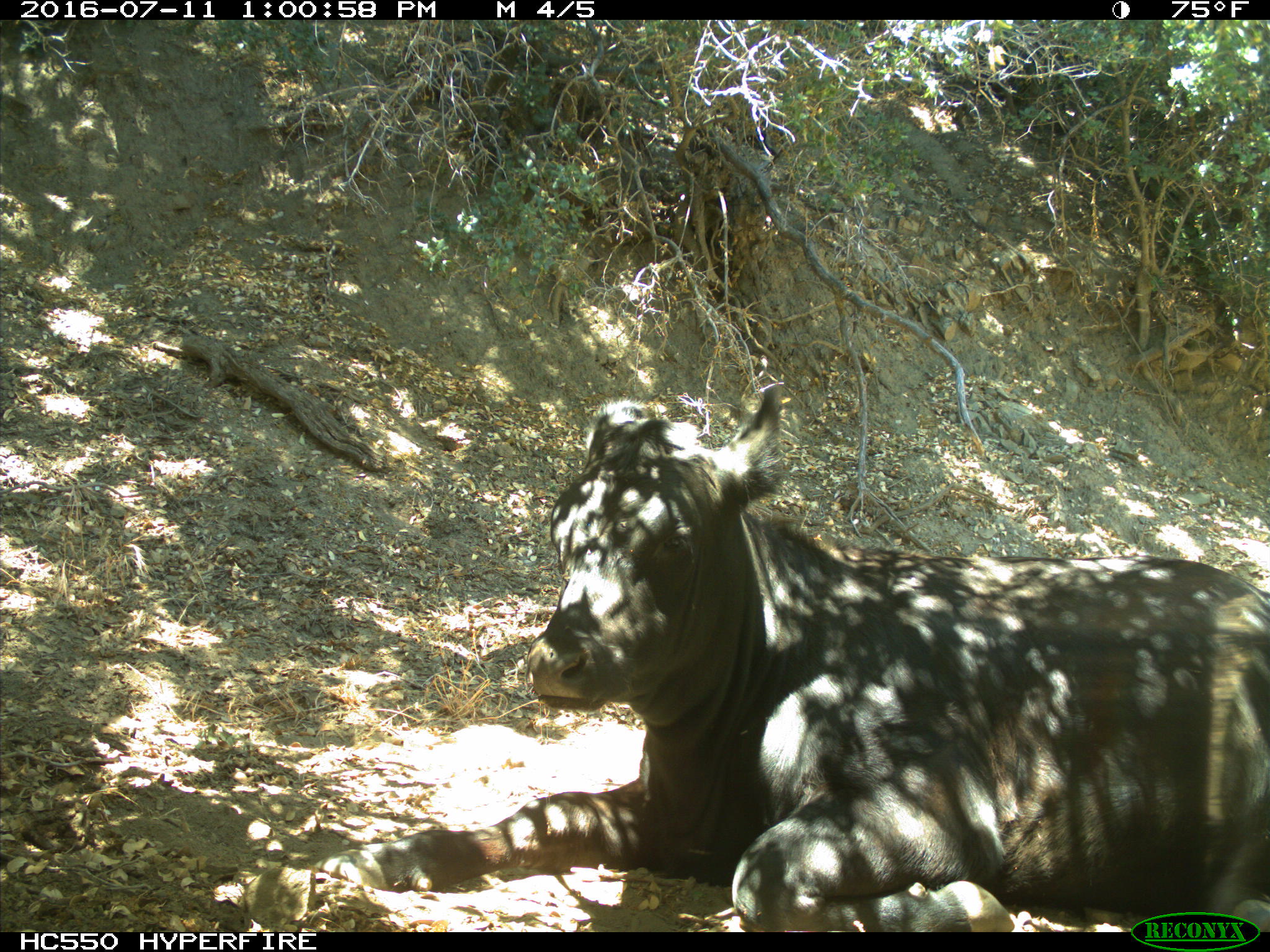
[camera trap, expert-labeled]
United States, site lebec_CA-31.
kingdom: Animalia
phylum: Chordata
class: Mammalia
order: Artiodactyla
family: Bovidae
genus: Bos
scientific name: Bos taurus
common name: domestic cow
Bos taurus (domestic cow).